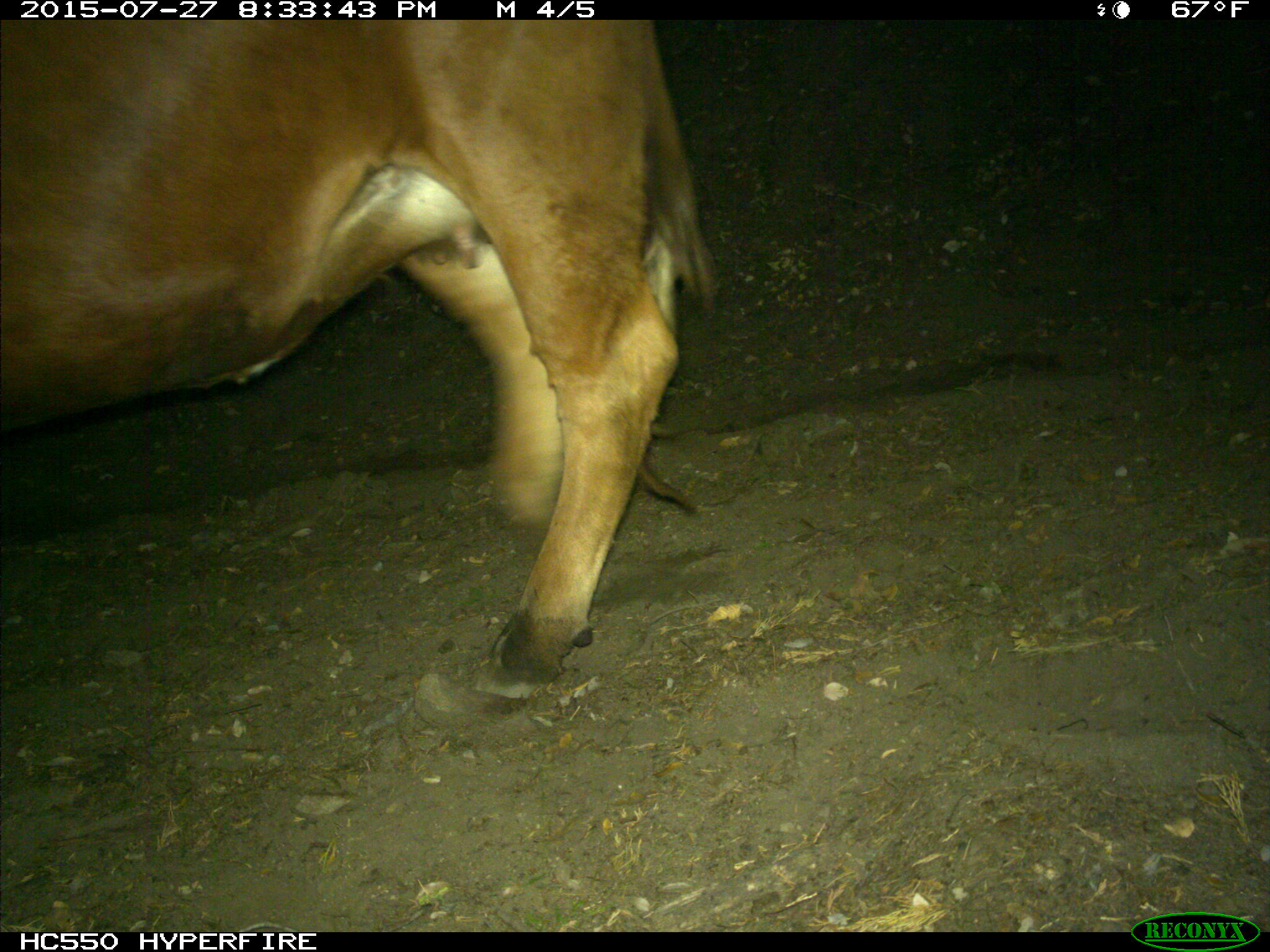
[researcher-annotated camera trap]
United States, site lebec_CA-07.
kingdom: Animalia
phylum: Chordata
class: Mammalia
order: Artiodactyla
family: Bovidae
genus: Bos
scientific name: Bos taurus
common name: domestic cow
Bos taurus (domestic cow).